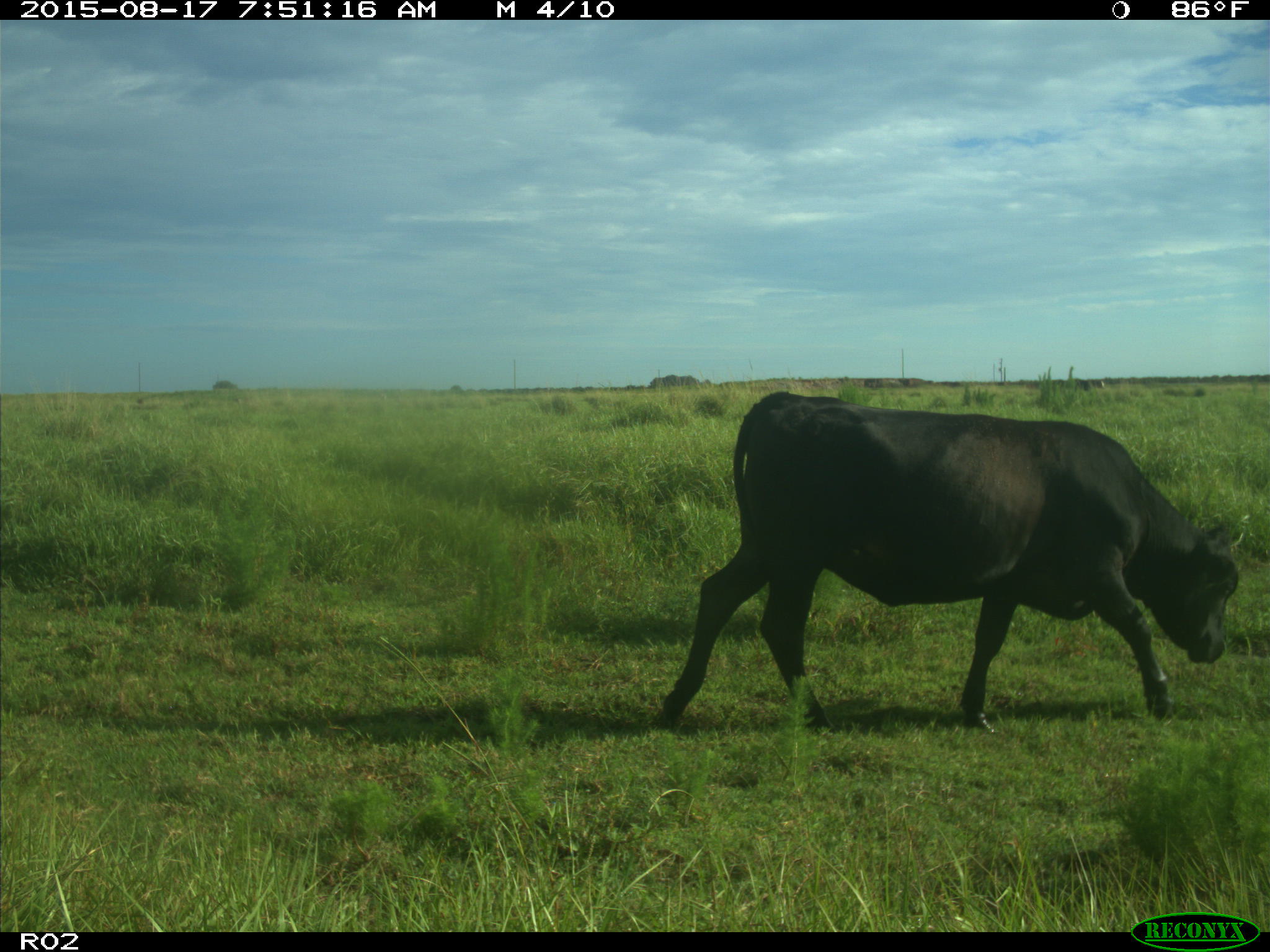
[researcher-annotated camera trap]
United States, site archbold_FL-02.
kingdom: Animalia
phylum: Chordata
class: Mammalia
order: Artiodactyla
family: Bovidae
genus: Bos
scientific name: Bos taurus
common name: domestic cow